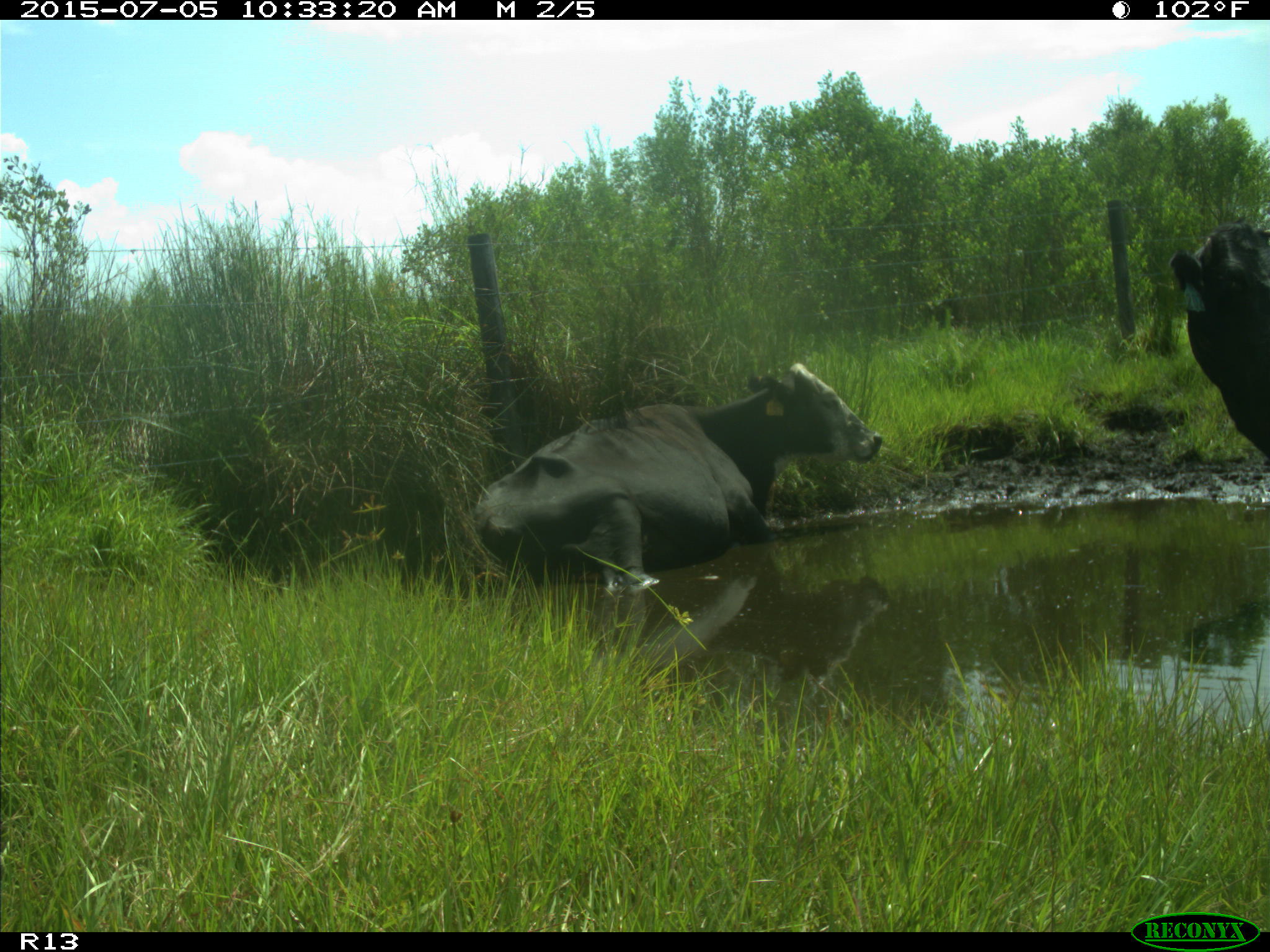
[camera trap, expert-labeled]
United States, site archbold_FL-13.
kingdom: Animalia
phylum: Chordata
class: Mammalia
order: Artiodactyla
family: Bovidae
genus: Bos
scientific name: Bos taurus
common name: domestic cow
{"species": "Bos taurus (domestic cow)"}